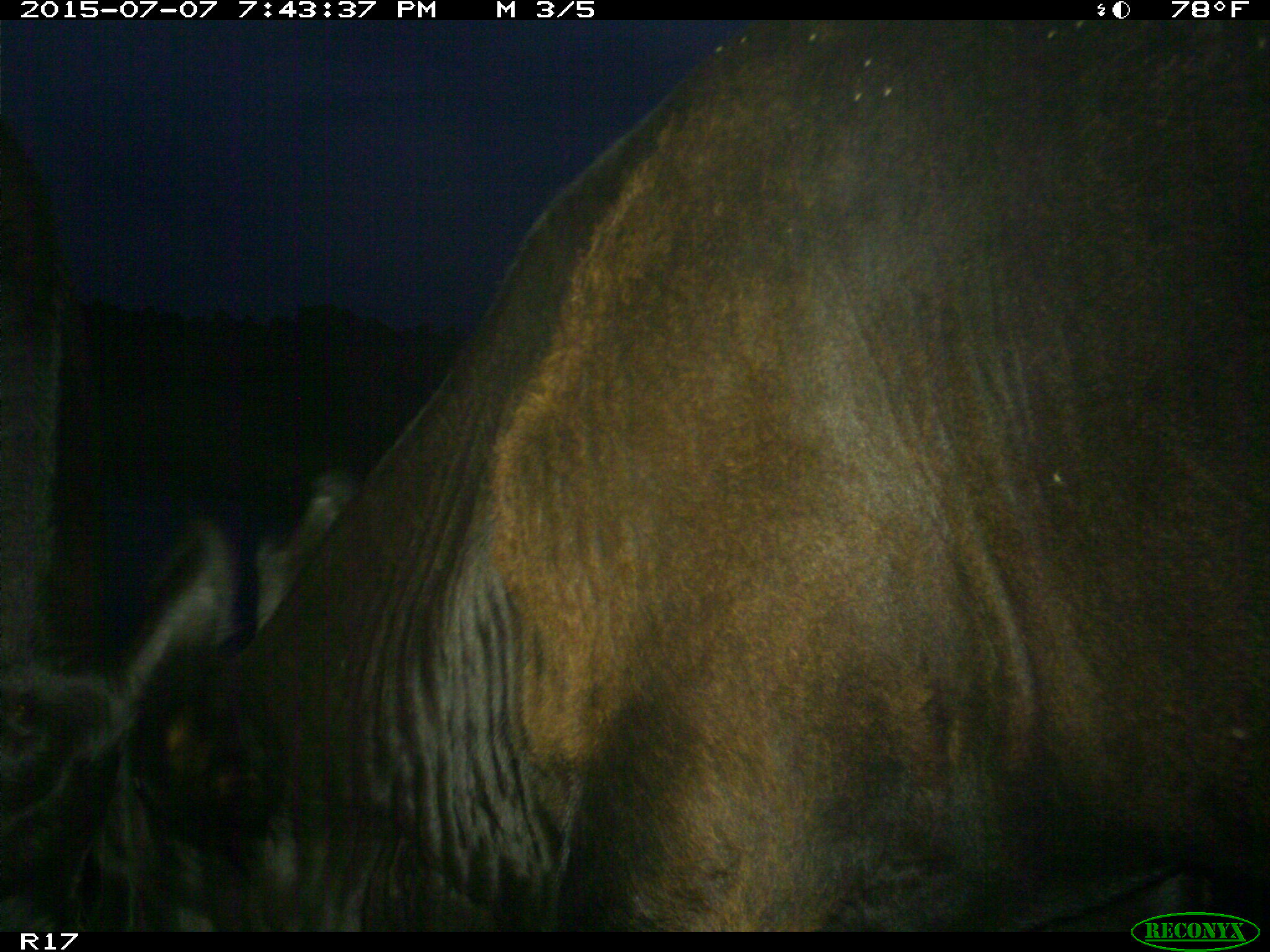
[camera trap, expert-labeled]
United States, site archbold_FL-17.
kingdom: Animalia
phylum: Chordata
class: Mammalia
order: Artiodactyla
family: Bovidae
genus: Bos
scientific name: Bos taurus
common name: domestic cow